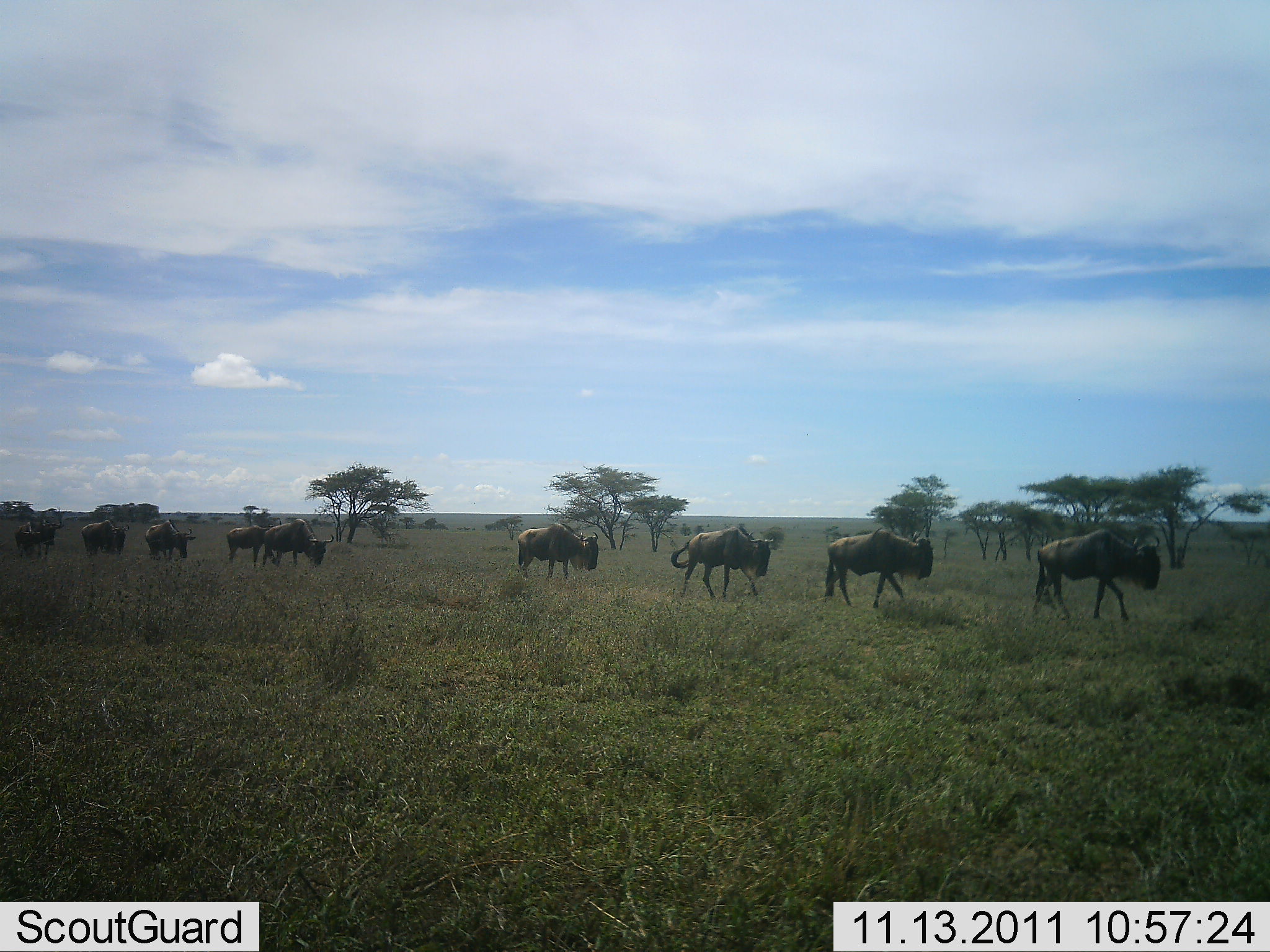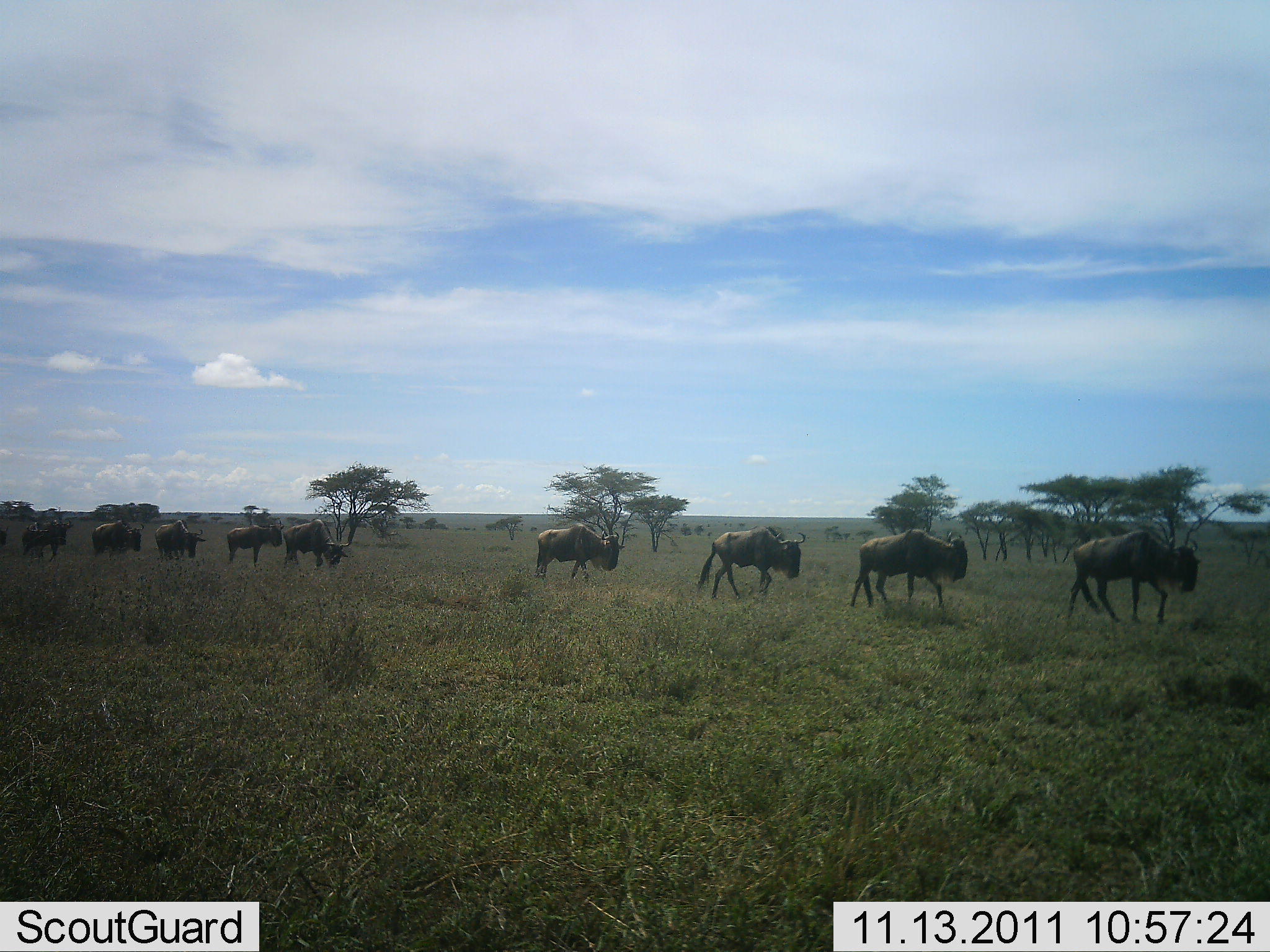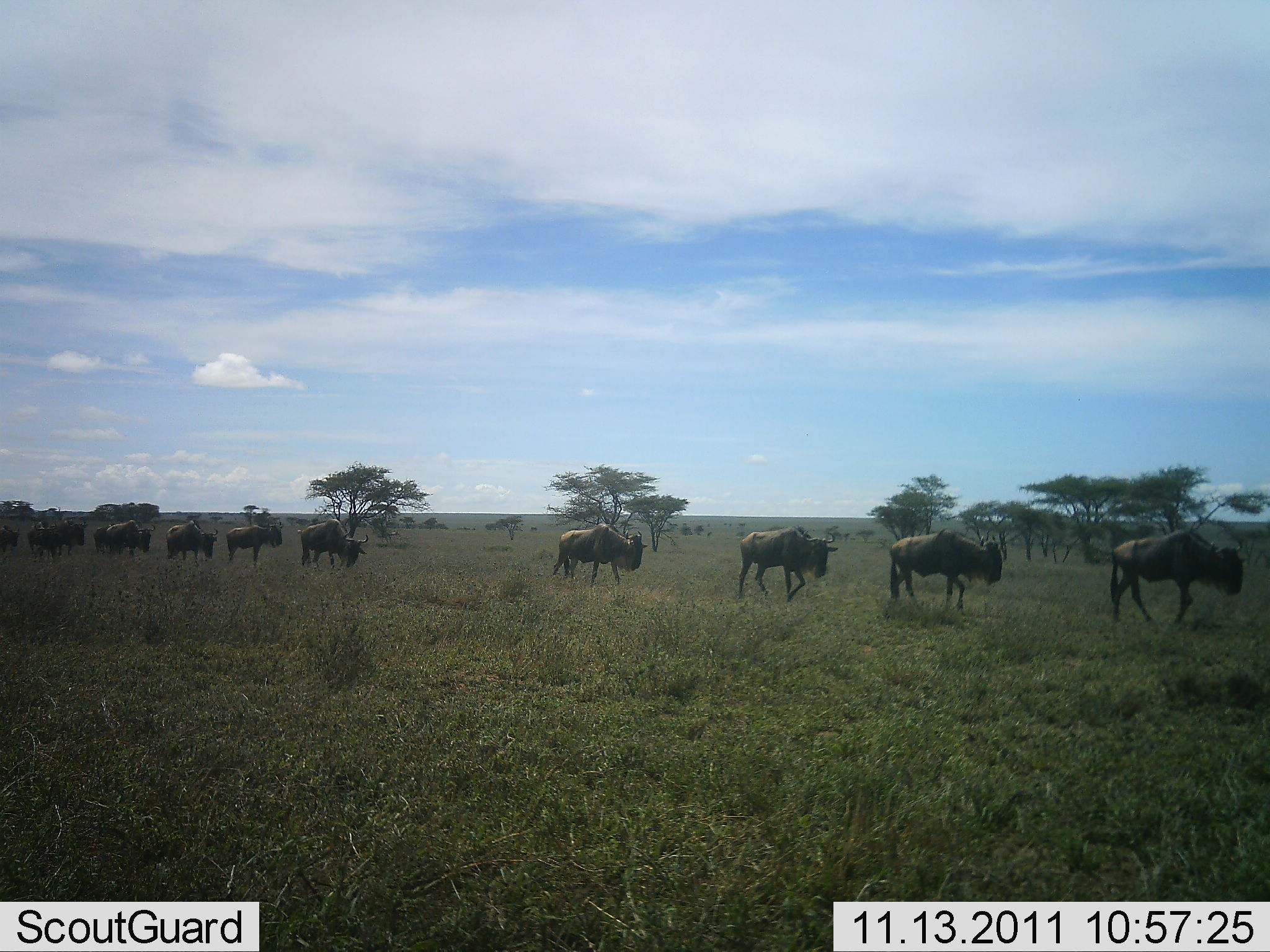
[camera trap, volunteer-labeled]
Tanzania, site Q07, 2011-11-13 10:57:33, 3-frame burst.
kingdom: Animalia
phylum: Chordata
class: Mammalia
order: Artiodactyla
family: Bovidae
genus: Connochaetes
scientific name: Connochaetes taurinus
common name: blue wildebeest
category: wildebeest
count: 11-50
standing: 0%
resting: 0%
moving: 100%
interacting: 0%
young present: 0%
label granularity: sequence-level